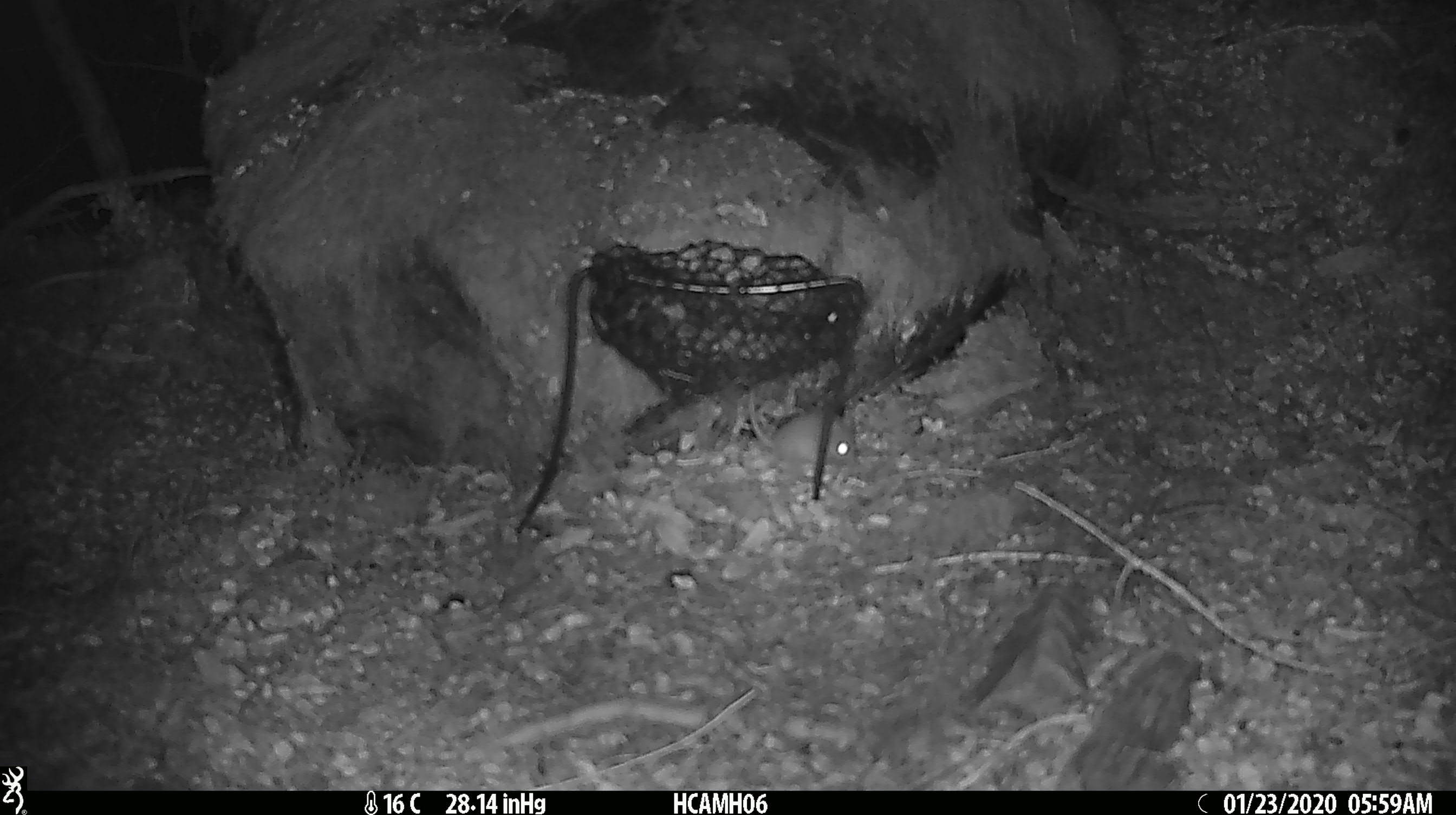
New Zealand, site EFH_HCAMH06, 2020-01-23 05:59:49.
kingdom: Animalia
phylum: Chordata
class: Mammalia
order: Rodentia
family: Muridae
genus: Mus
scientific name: Mus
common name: mouse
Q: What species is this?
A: Mouse (Mus).